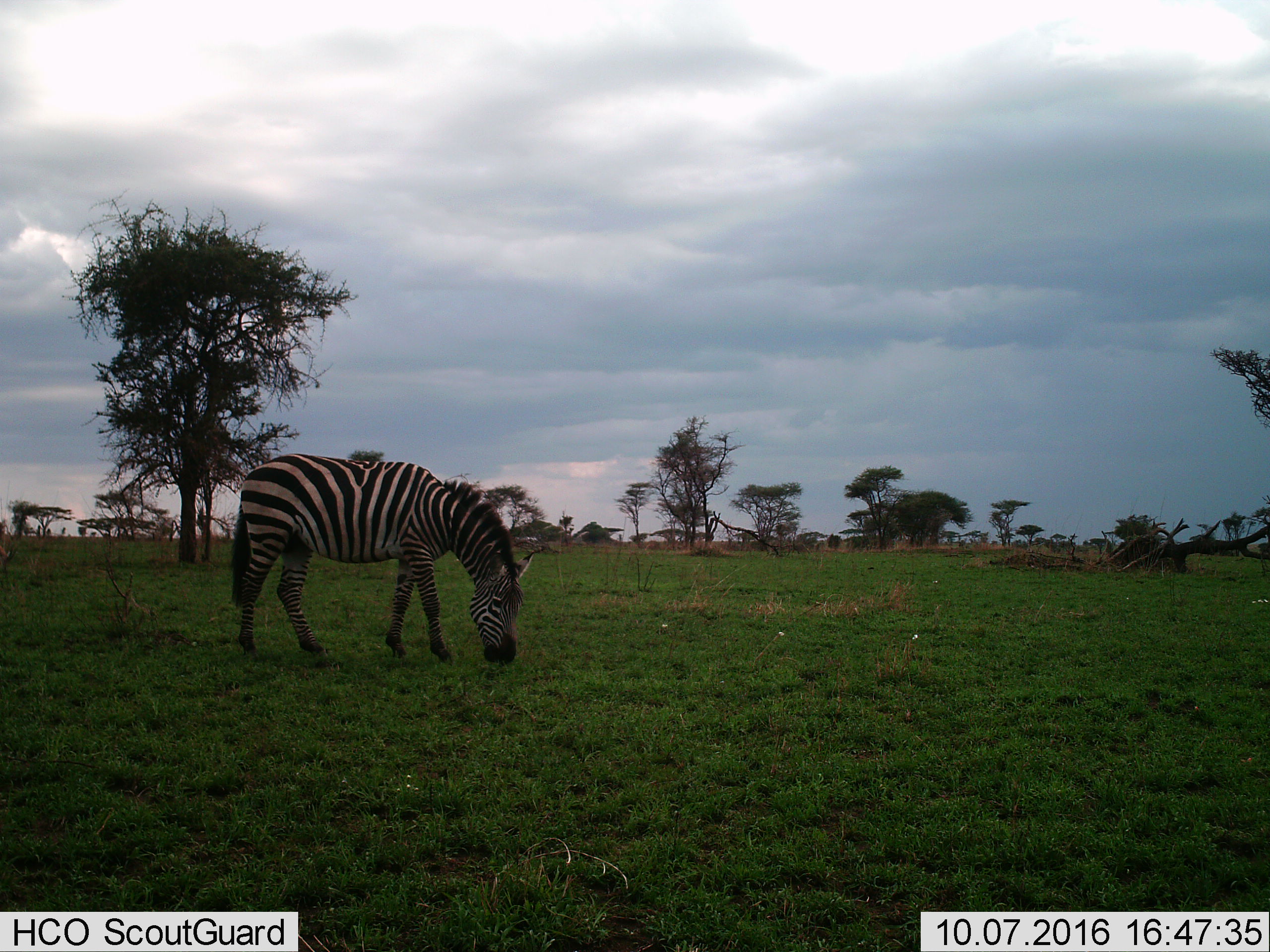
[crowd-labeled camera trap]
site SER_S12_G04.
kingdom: Animalia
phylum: Chordata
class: Mammalia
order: Perissodactyla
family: Equidae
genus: Equus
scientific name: Equus quagga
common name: plains zebra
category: zebraplains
Zebraplains (plains zebra) (Equus quagga), count 1. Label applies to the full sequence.